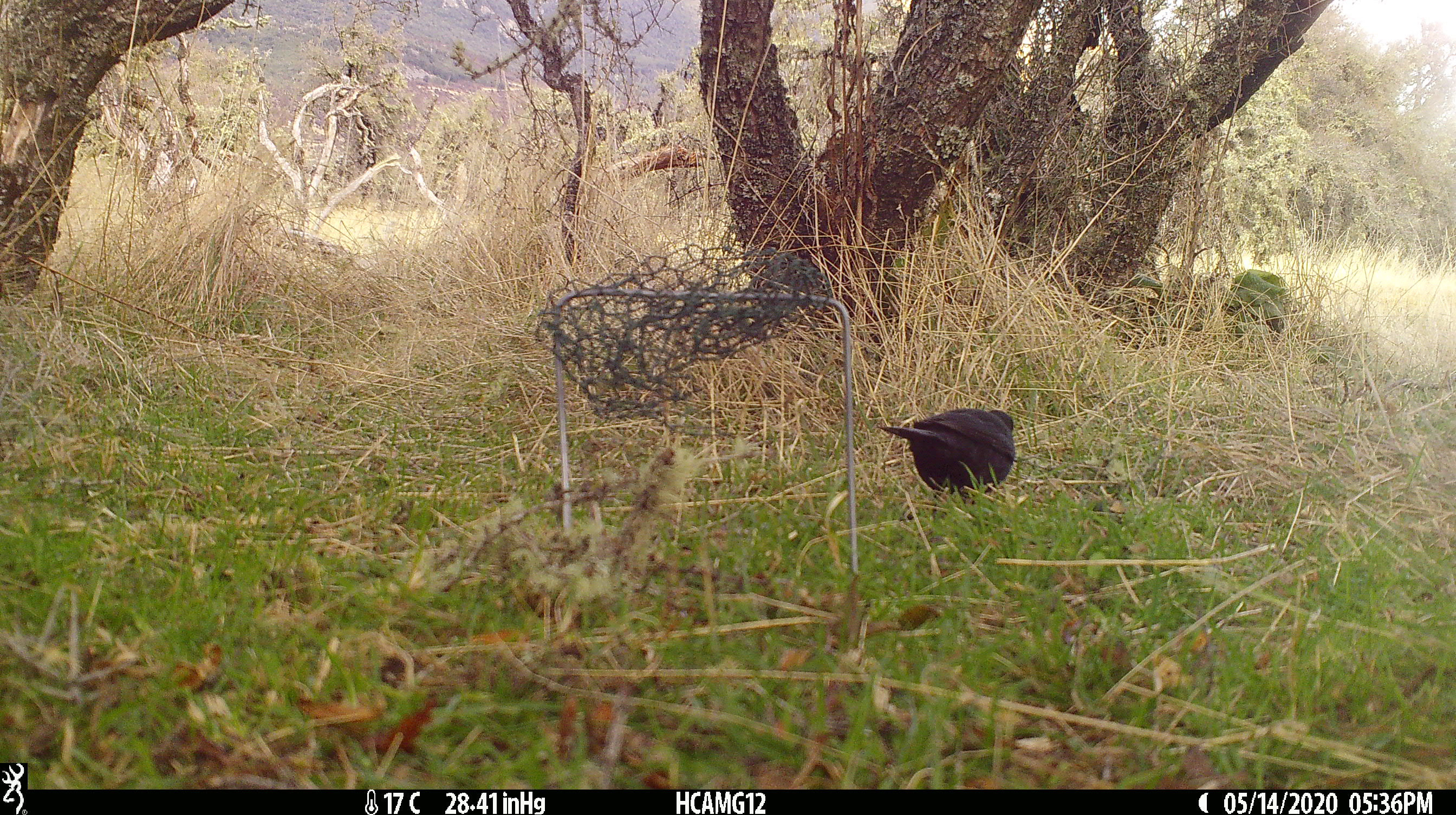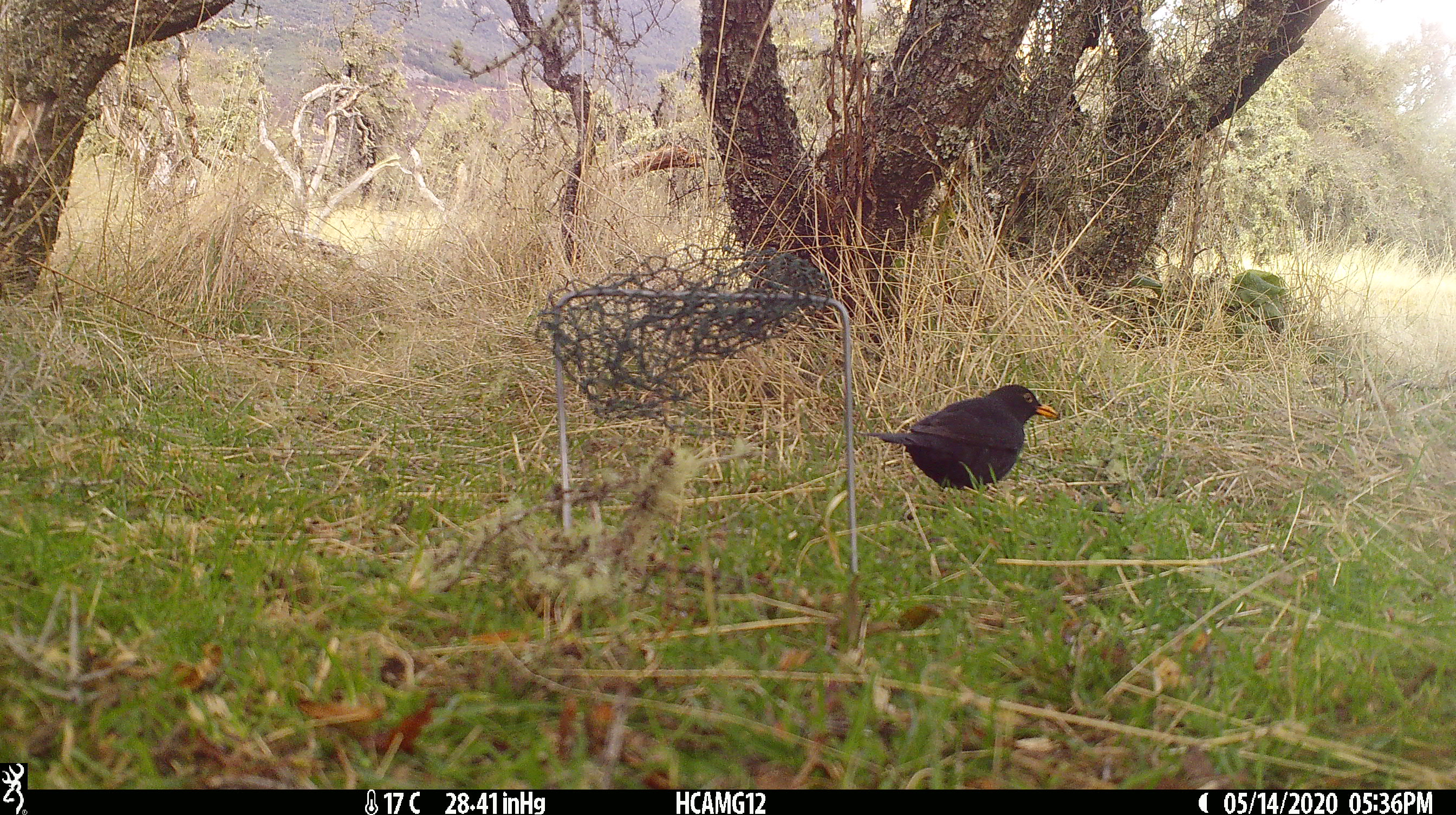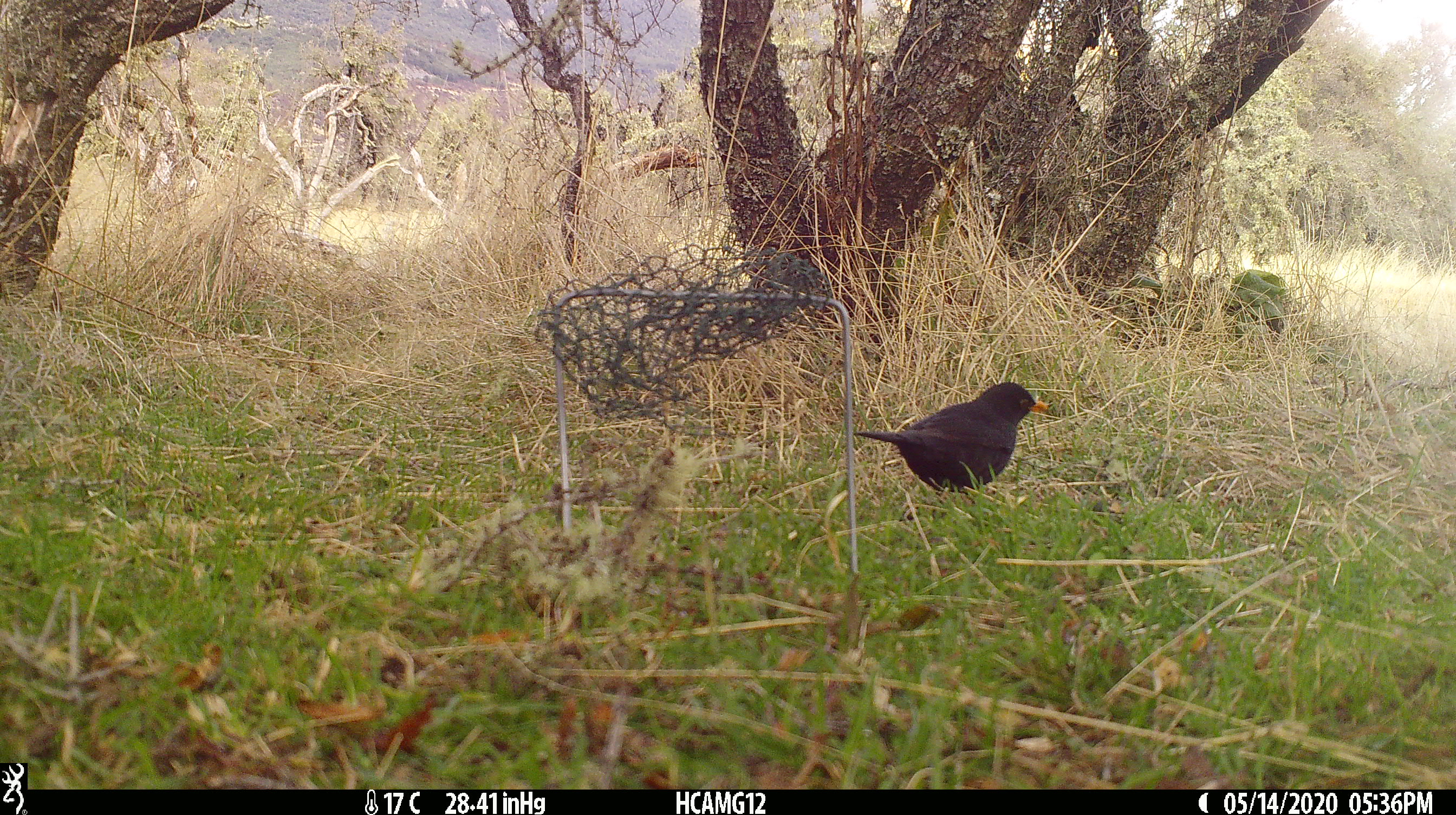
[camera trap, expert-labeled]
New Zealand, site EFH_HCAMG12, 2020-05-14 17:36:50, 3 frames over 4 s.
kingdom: Animalia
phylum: Chordata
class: Aves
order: Passeriformes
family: Turdidae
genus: Turdus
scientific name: Turdus merula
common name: eurasian blackbird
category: blackbird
Blackbird (eurasian blackbird) (Turdus merula).